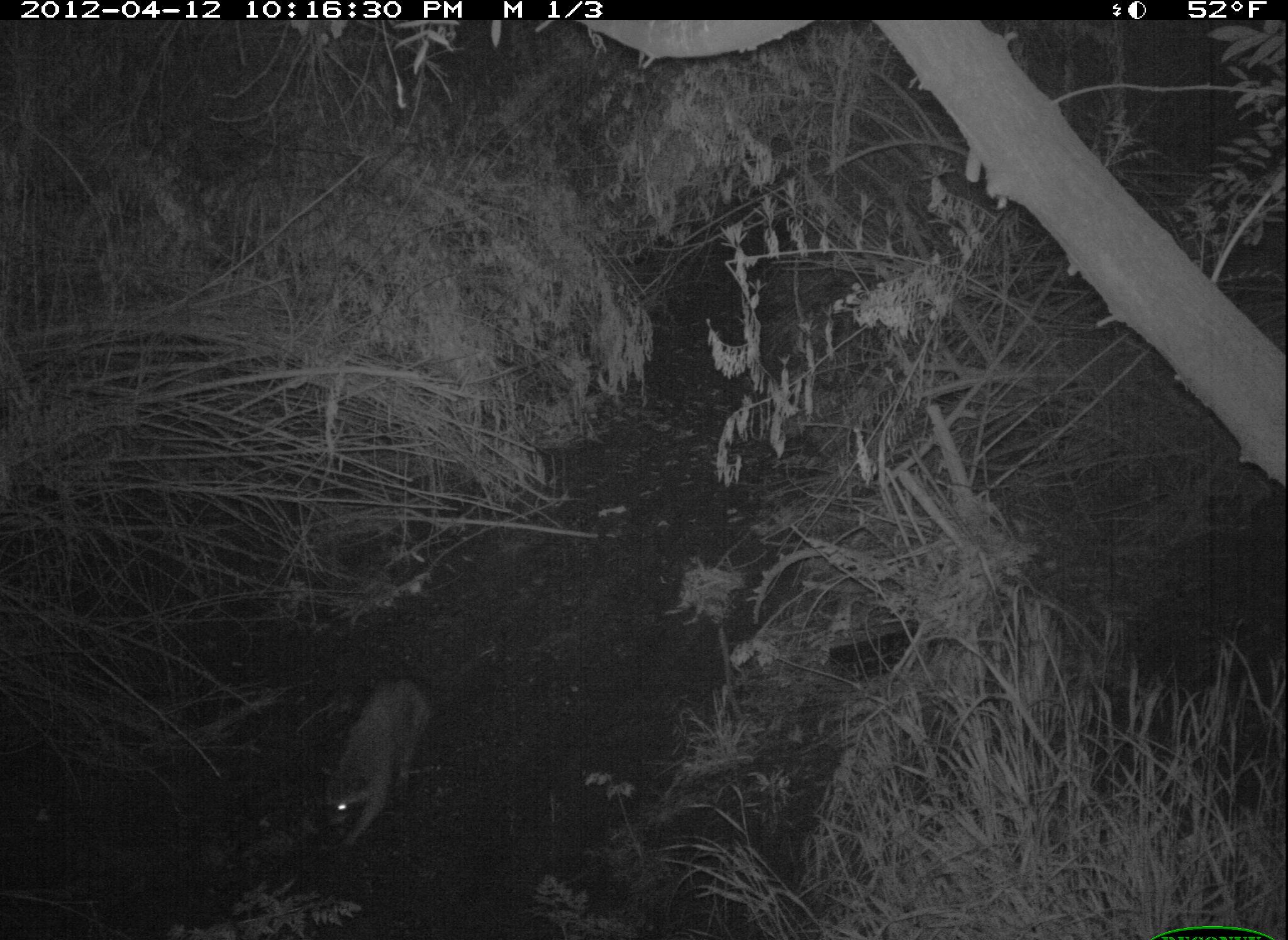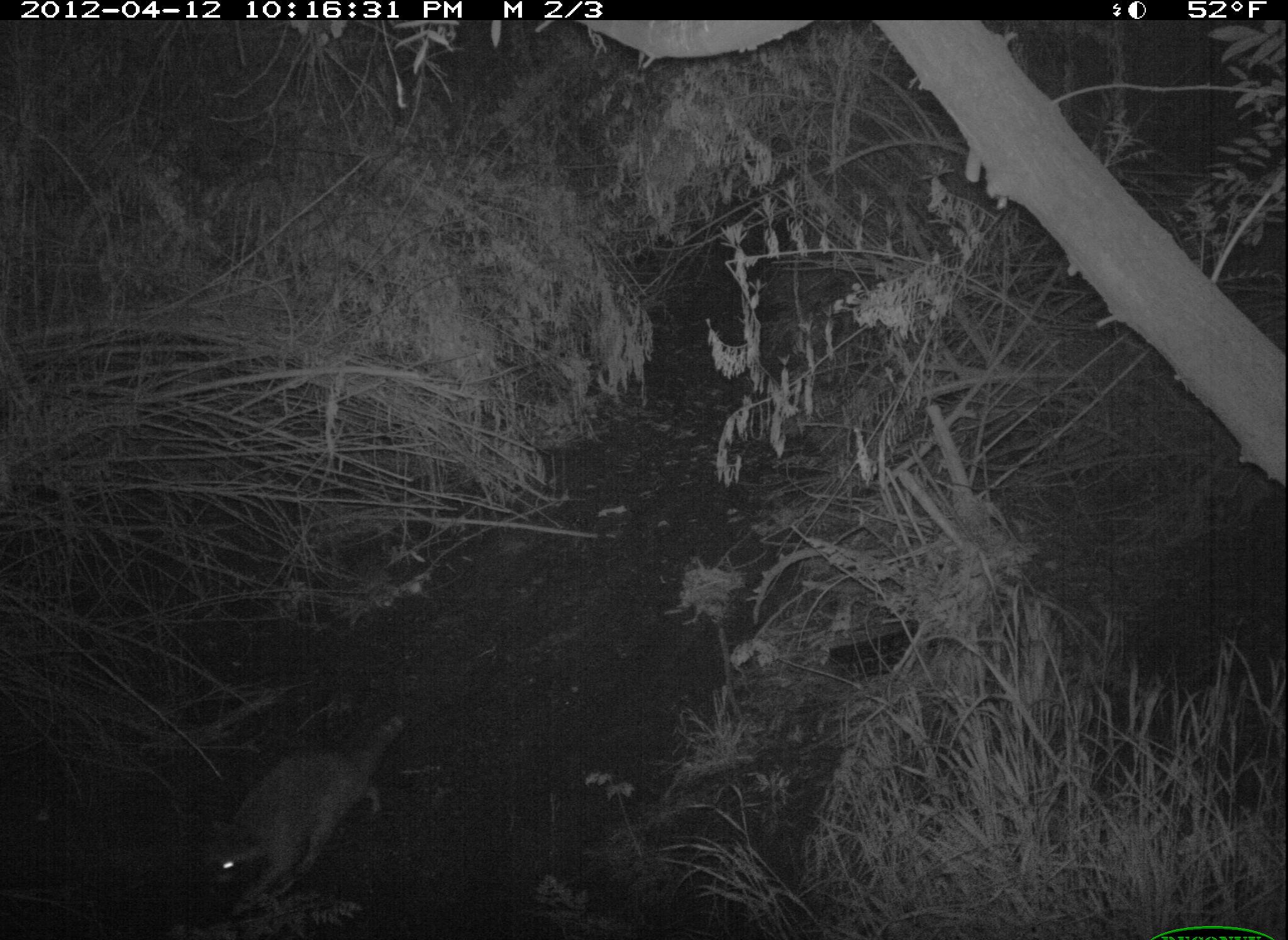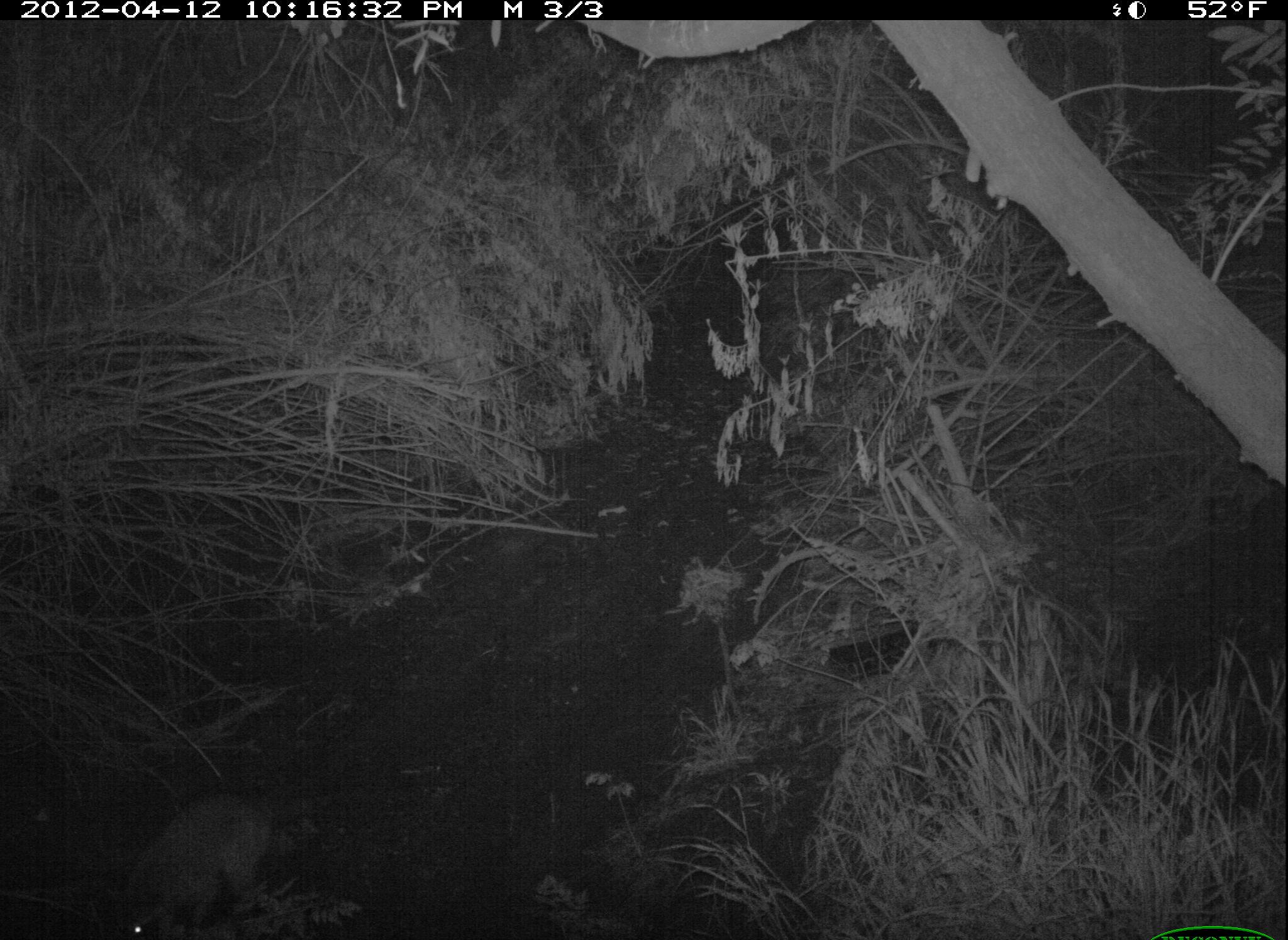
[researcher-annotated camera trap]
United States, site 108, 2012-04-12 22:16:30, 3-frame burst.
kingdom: Animalia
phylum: Chordata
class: Mammalia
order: Carnivora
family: Procyonidae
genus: Procyon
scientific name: Procyon lotor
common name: raccoon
Raccoon (Procyon lotor).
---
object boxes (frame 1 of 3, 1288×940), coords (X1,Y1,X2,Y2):
raccoon: (298,654,443,863)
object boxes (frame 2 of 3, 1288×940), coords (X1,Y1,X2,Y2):
raccoon: (201,712,428,918)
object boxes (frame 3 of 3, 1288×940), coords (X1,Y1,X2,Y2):
raccoon: (95,765,283,940)